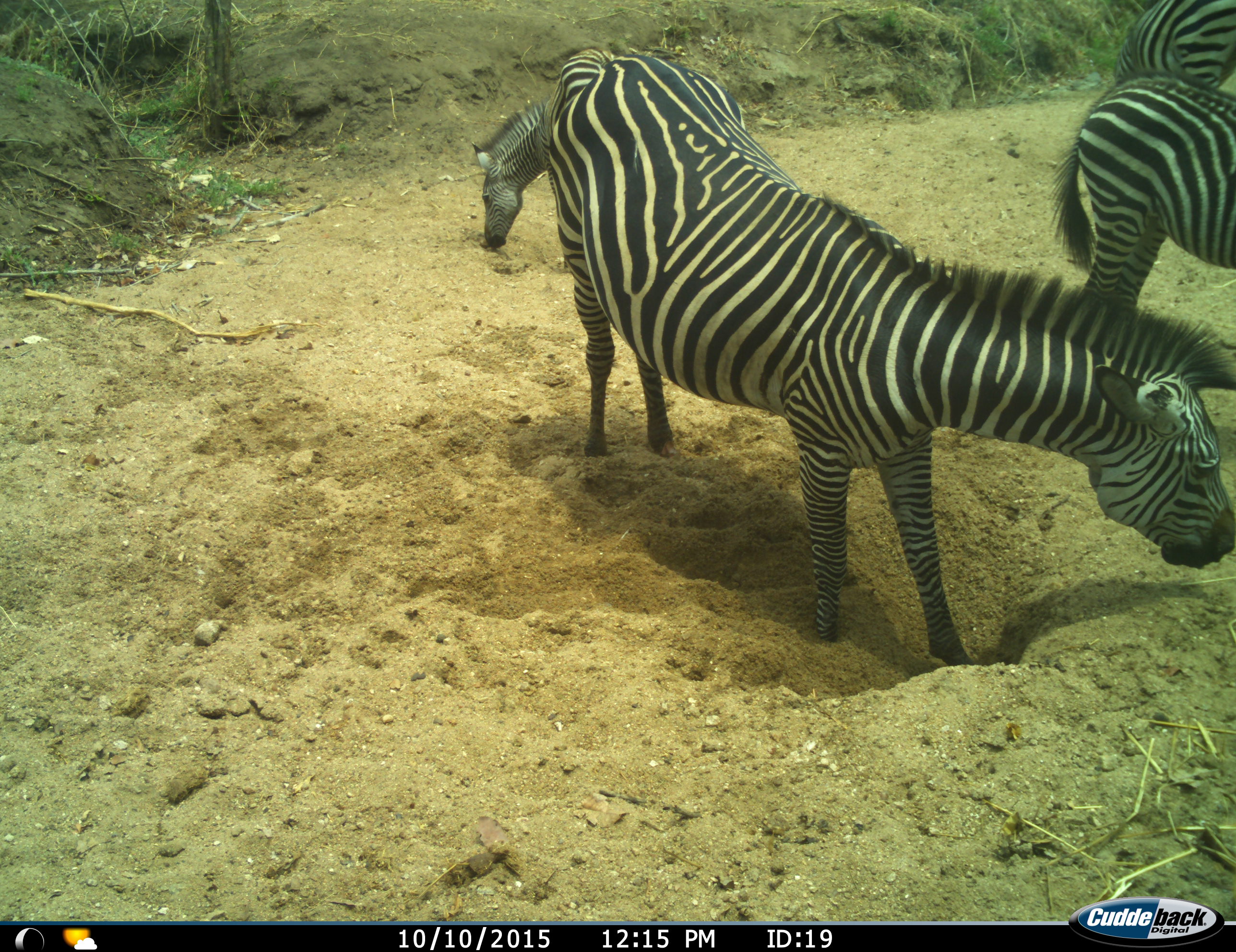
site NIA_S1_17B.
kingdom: Animalia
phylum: Chordata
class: Mammalia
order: Perissodactyla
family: Equidae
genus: Equus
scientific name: Equus quagga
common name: plains zebra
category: zebraplains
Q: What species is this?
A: Zebraplains (plains zebra) (Equus quagga).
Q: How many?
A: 4.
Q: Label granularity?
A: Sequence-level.